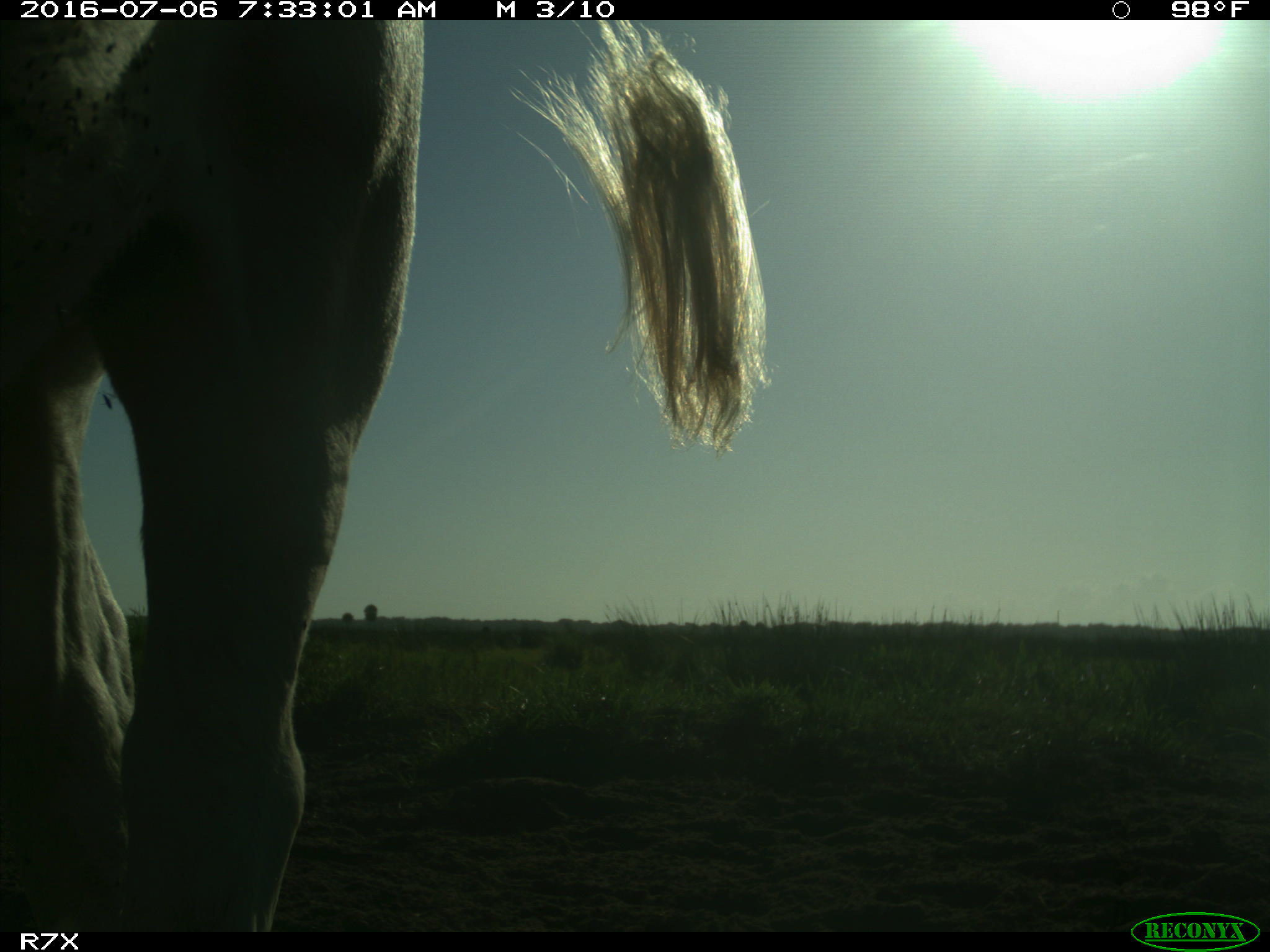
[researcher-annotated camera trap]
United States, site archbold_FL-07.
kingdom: Animalia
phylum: Chordata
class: Mammalia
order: Artiodactyla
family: Bovidae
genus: Bos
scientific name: Bos taurus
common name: domestic cow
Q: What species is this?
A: Bos taurus (domestic cow).